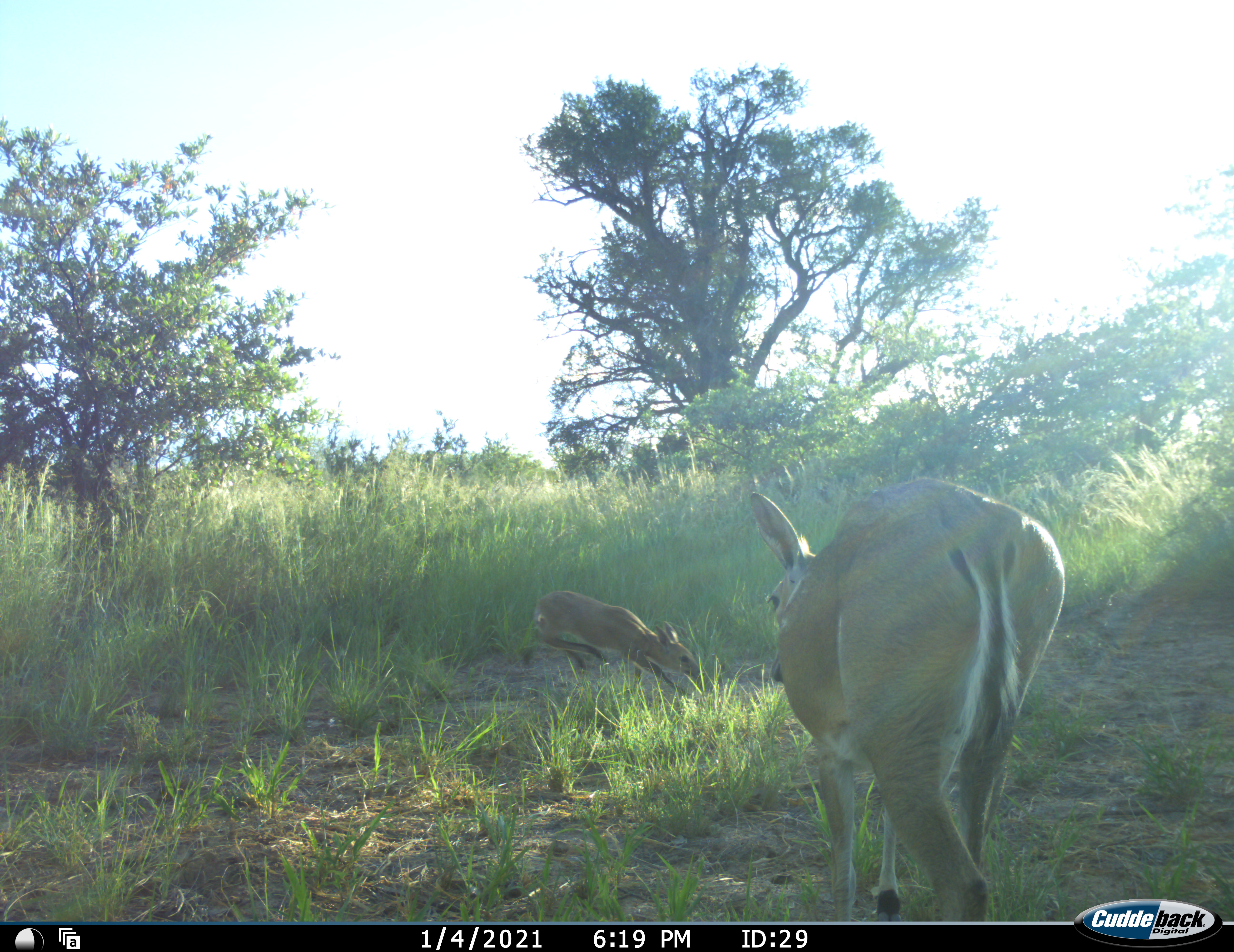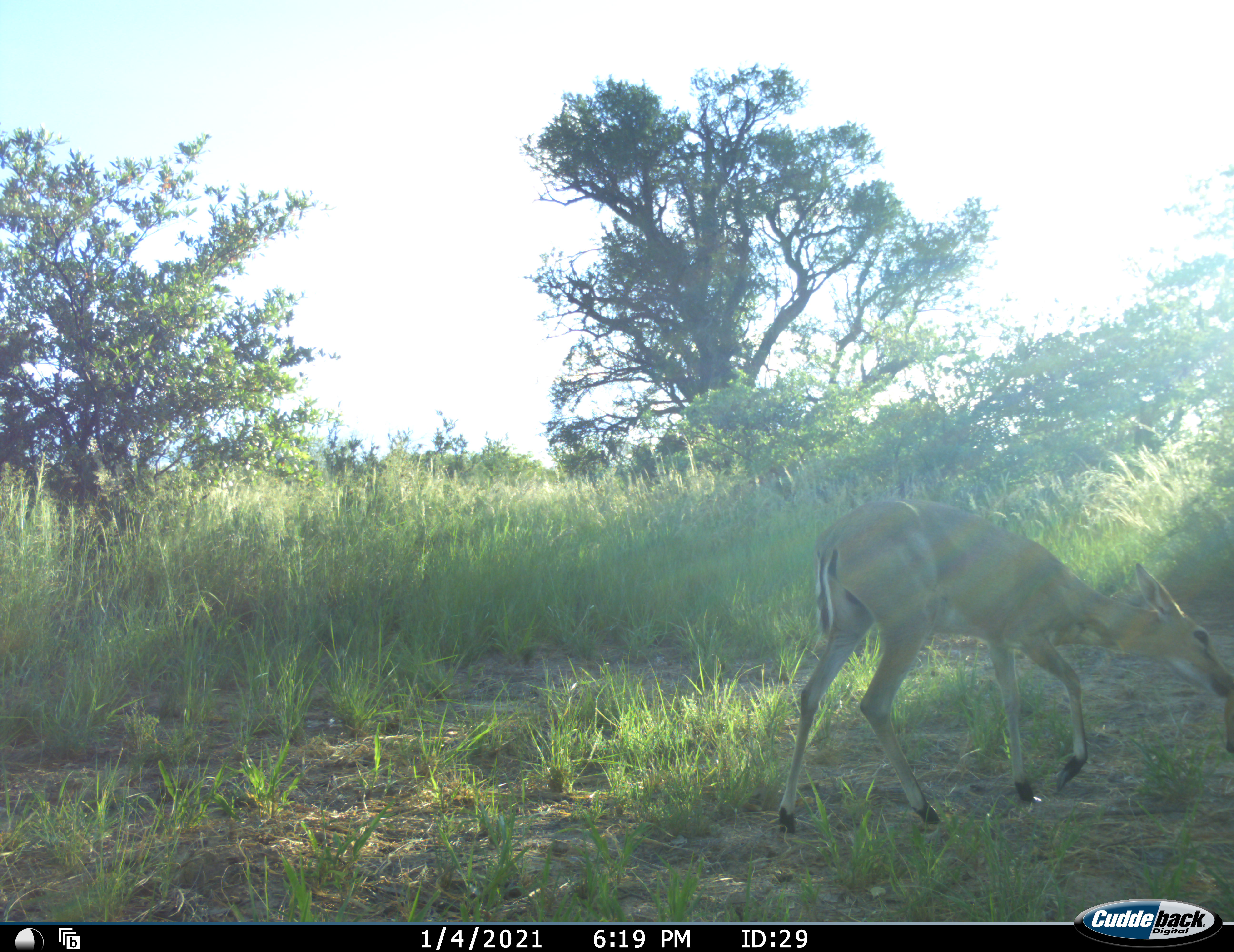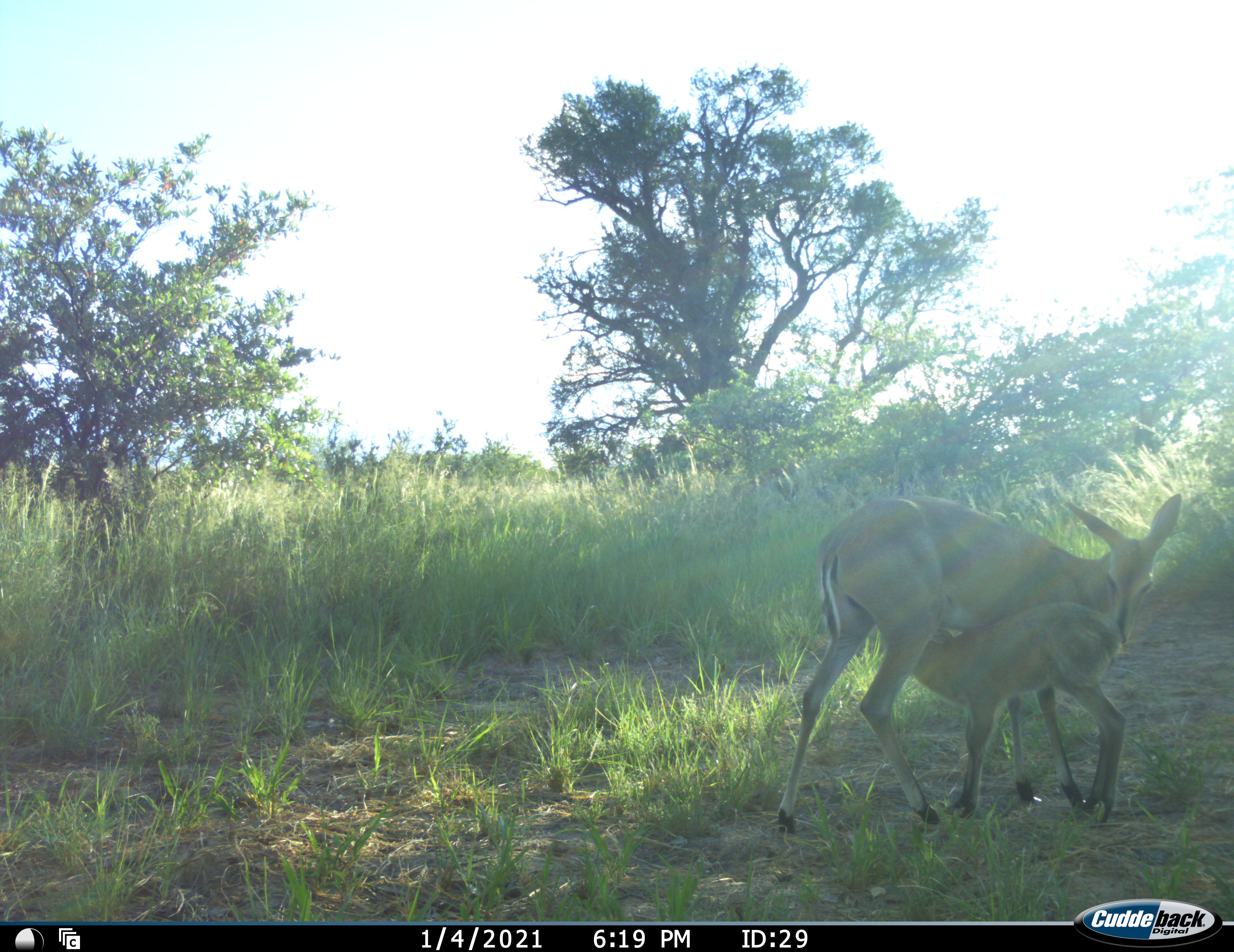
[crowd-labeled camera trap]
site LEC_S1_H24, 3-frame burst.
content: unidentified animal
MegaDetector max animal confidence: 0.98